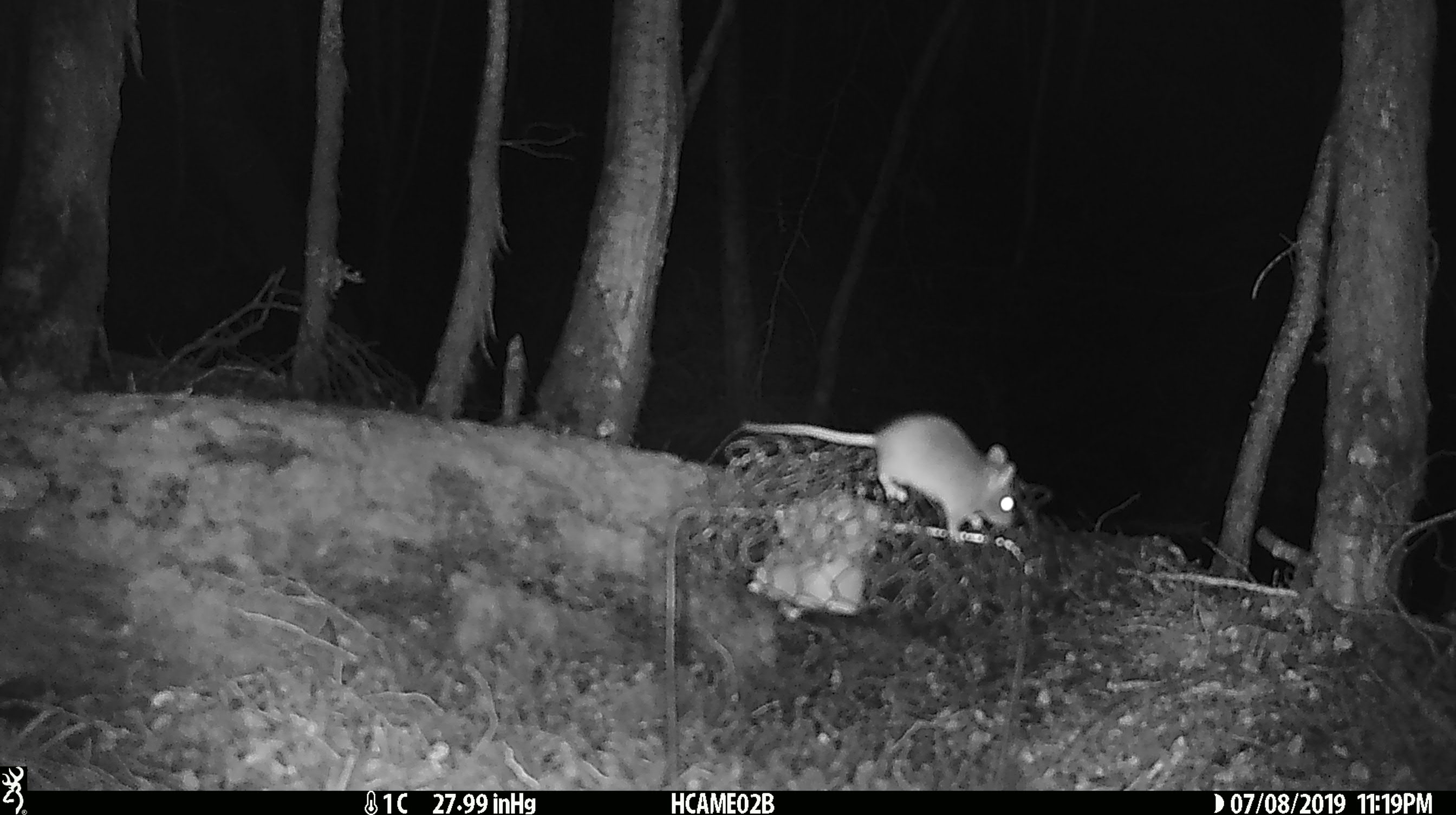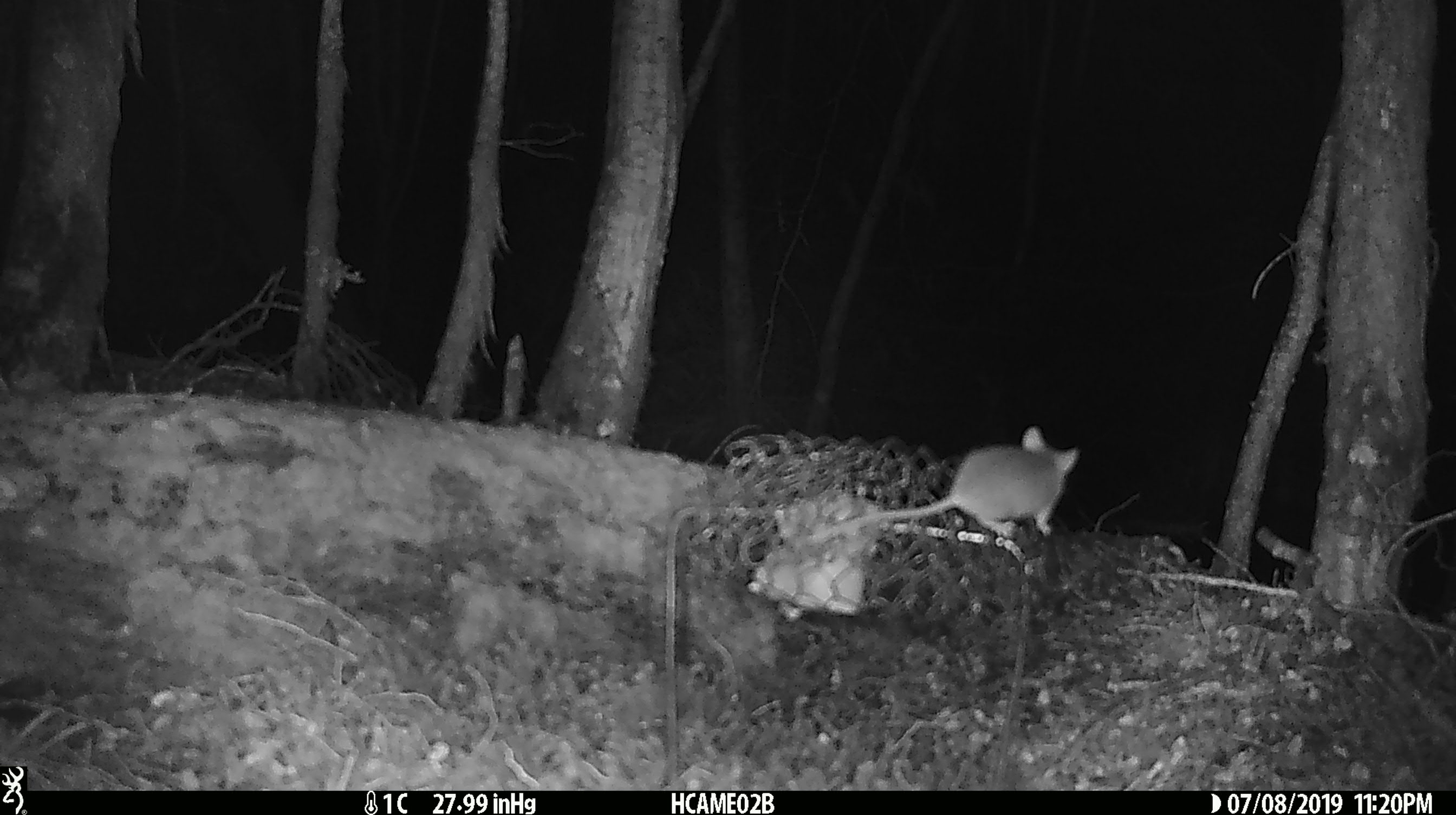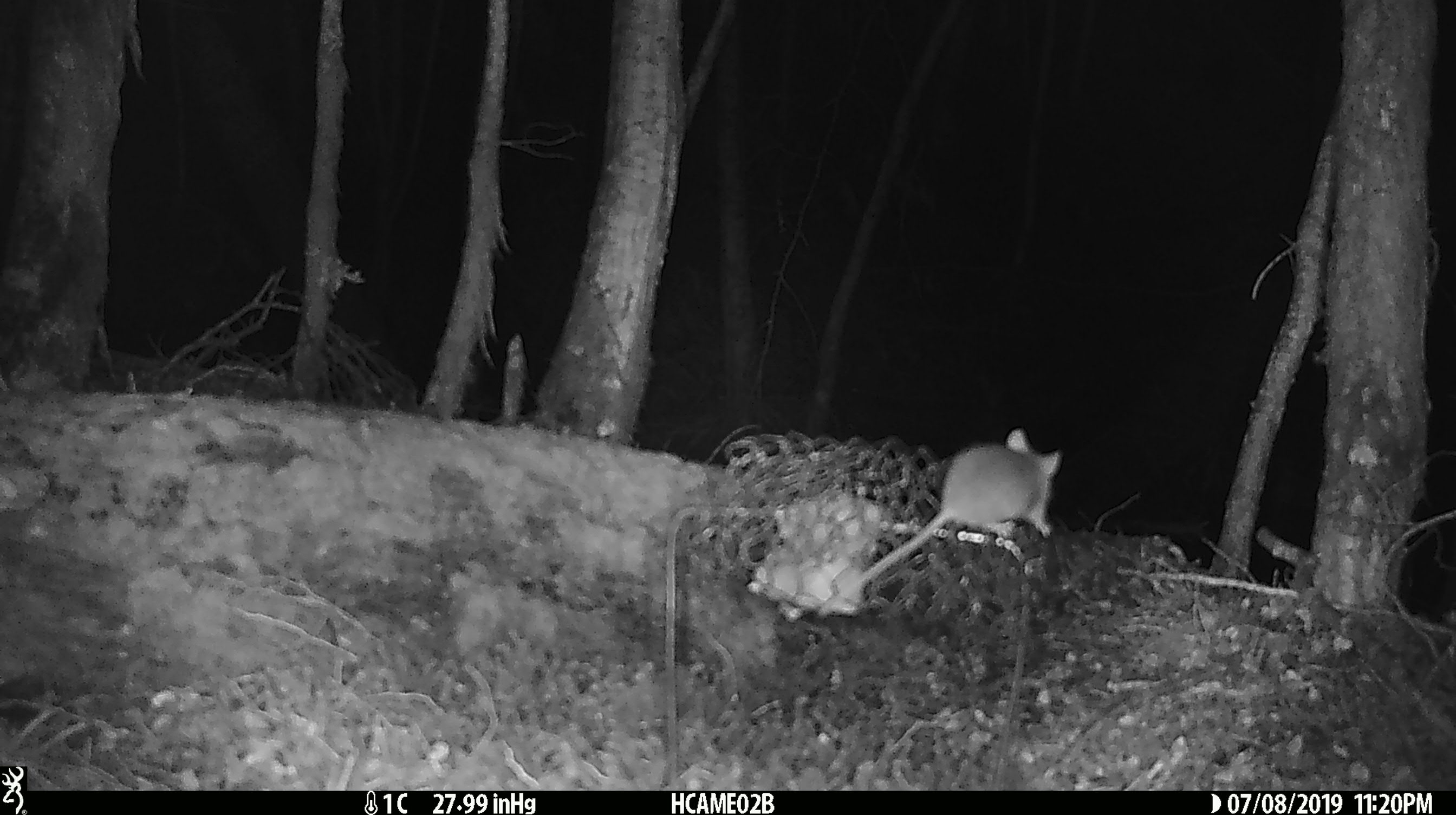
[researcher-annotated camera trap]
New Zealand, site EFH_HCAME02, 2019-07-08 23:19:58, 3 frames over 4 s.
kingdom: Animalia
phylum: Chordata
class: Mammalia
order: Rodentia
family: Muridae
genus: Mus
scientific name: Mus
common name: mouse